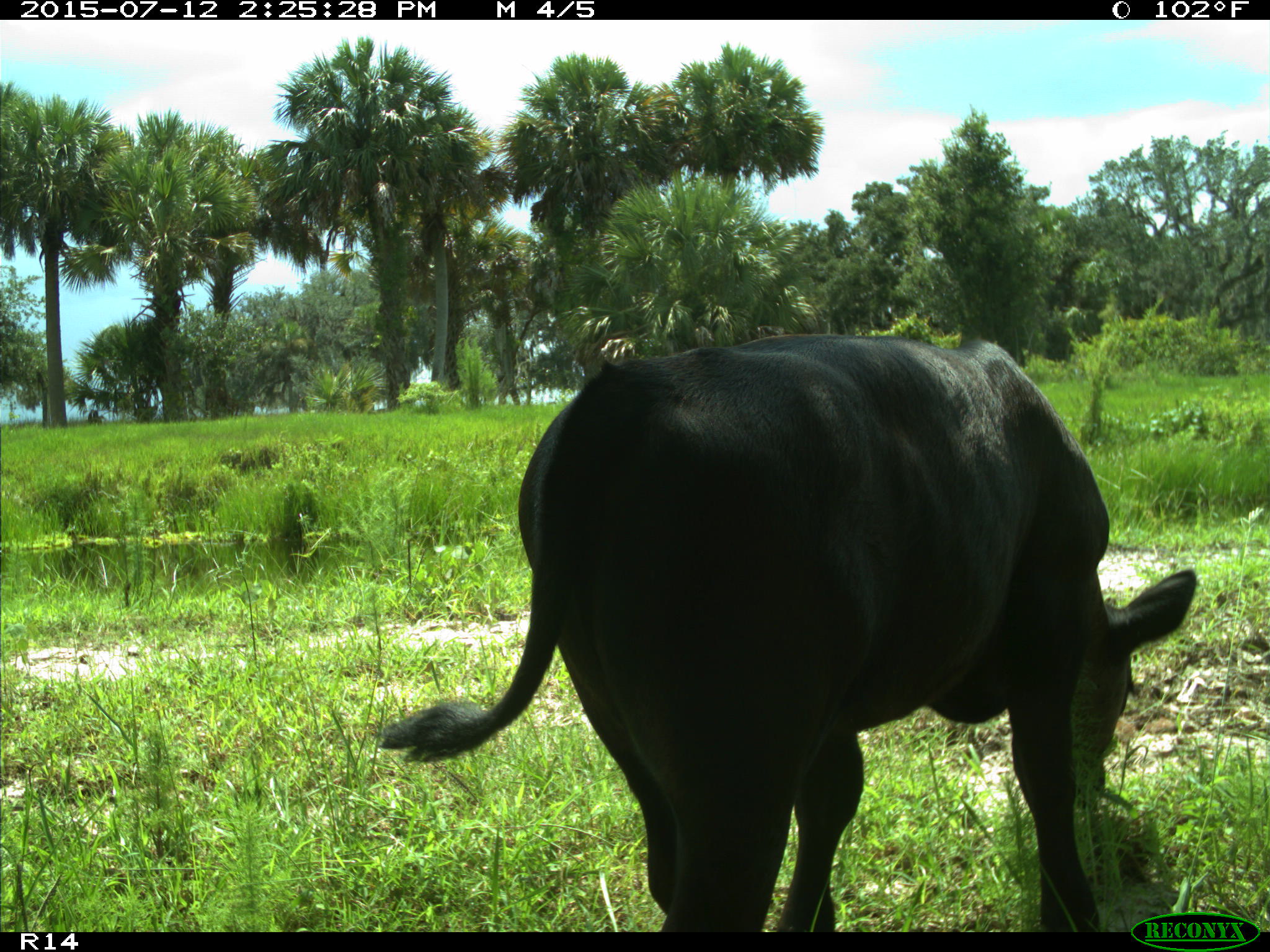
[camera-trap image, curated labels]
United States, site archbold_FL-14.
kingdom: Animalia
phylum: Chordata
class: Mammalia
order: Artiodactyla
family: Bovidae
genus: Bos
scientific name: Bos taurus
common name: domestic cow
Bos taurus (domestic cow).